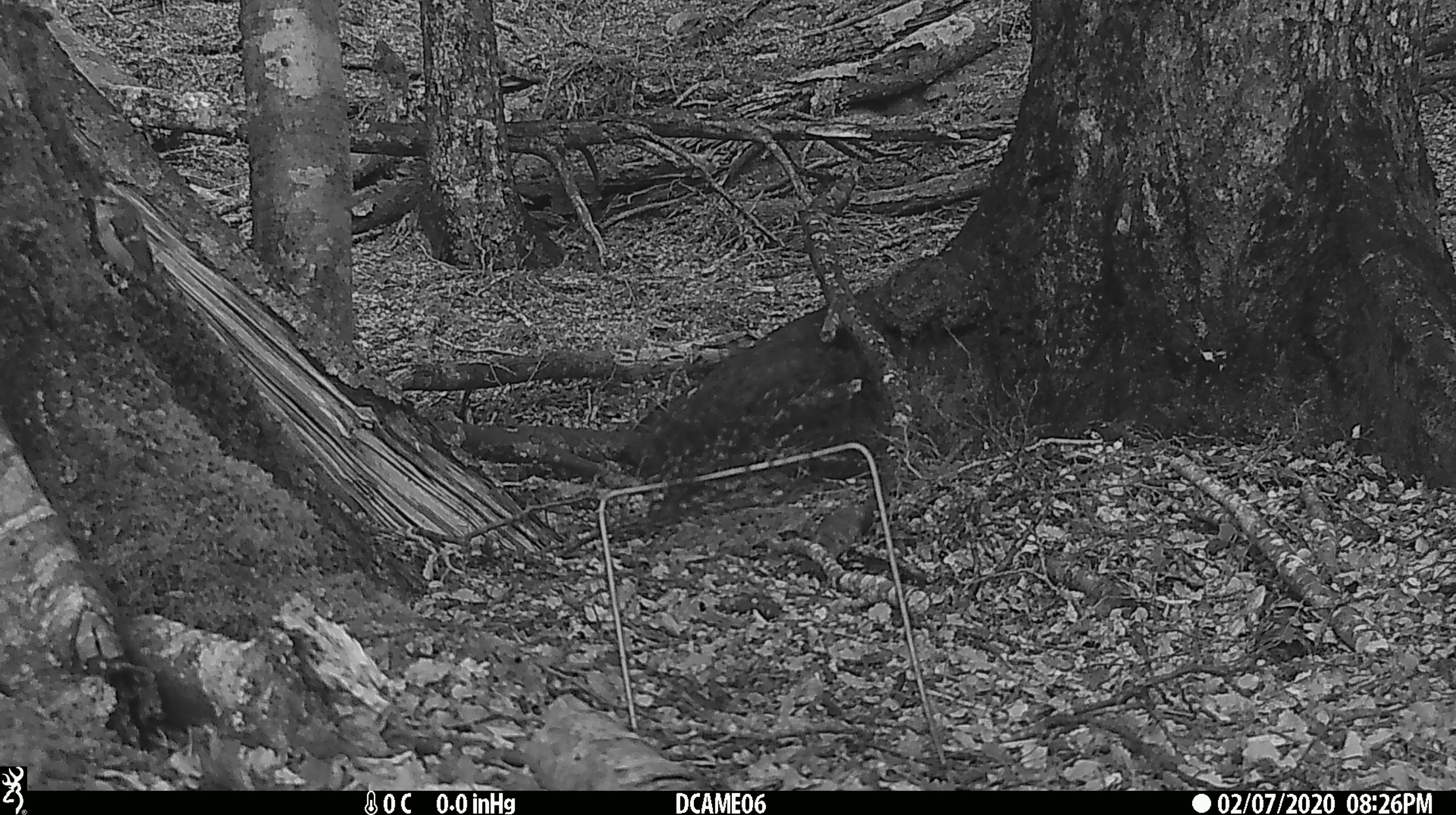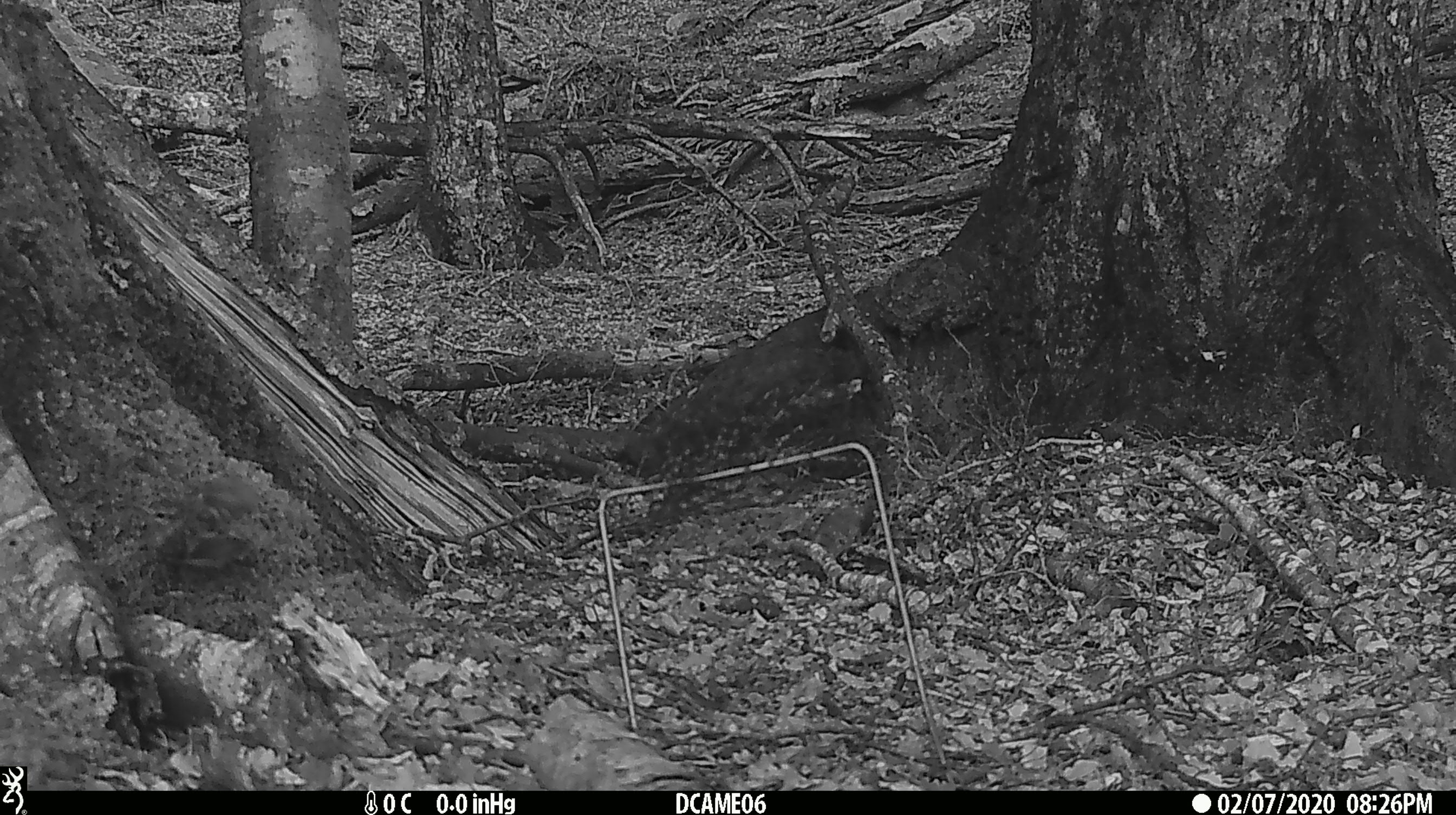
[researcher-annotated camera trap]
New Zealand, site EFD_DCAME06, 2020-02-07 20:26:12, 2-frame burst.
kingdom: Animalia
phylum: Chordata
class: Aves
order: Passeriformes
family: Acanthisittidae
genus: Acanthisitta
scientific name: Acanthisitta chloris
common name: rifleman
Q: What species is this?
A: Rifleman (Acanthisitta chloris).